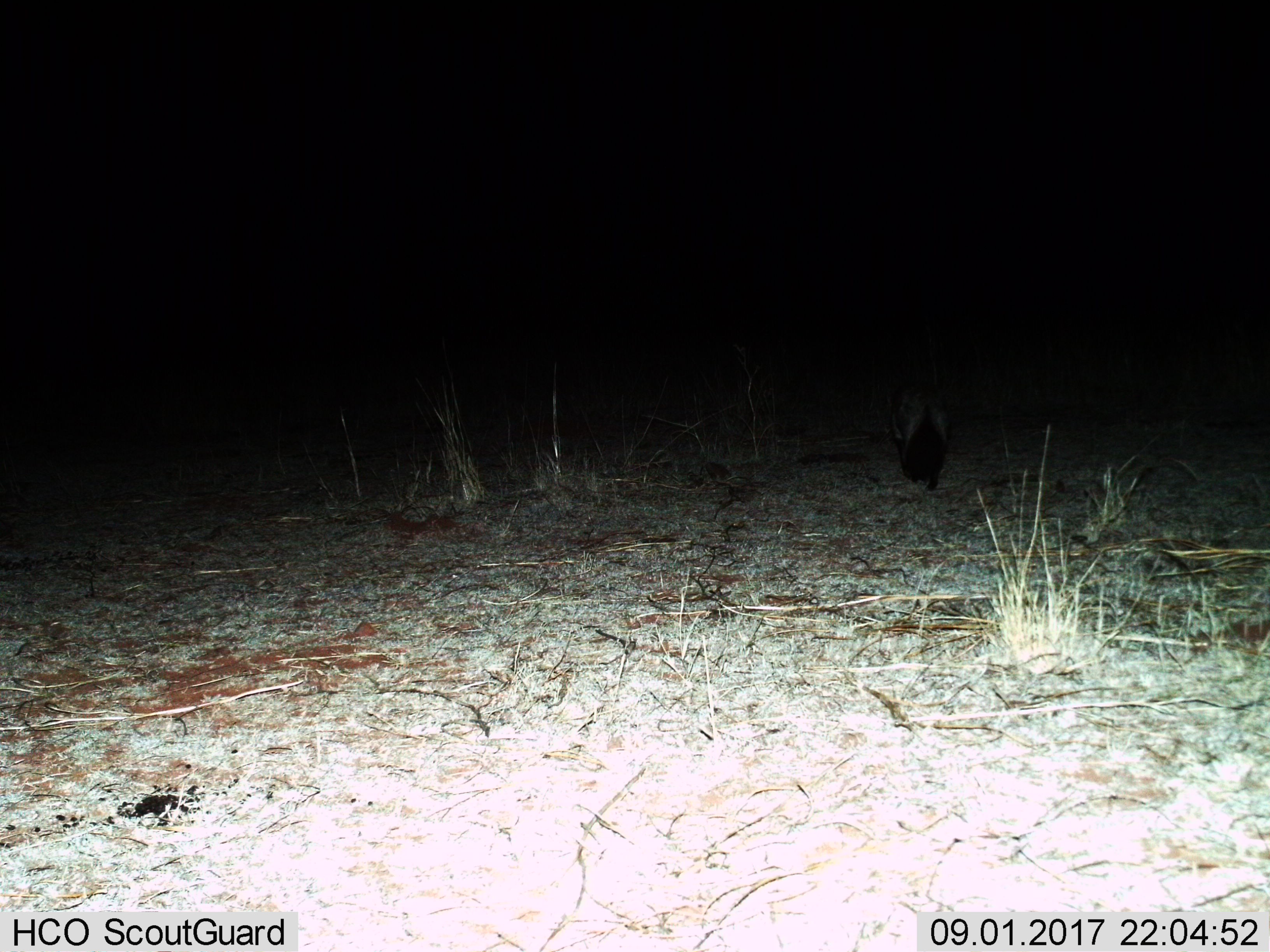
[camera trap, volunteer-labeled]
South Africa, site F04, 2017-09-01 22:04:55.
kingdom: Animalia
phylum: Chordata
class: Mammalia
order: Carnivora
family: Canidae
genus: Otocyon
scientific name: Otocyon megalotis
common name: bat-eared fox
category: foxbateared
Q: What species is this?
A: Foxbateared (bat-eared fox) (Otocyon megalotis).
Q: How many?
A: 1.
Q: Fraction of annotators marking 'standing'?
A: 0%.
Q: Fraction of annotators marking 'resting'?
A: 0%.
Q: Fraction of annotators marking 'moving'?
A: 100%.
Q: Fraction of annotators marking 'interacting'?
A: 0%.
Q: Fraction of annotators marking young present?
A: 0%.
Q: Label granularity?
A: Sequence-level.